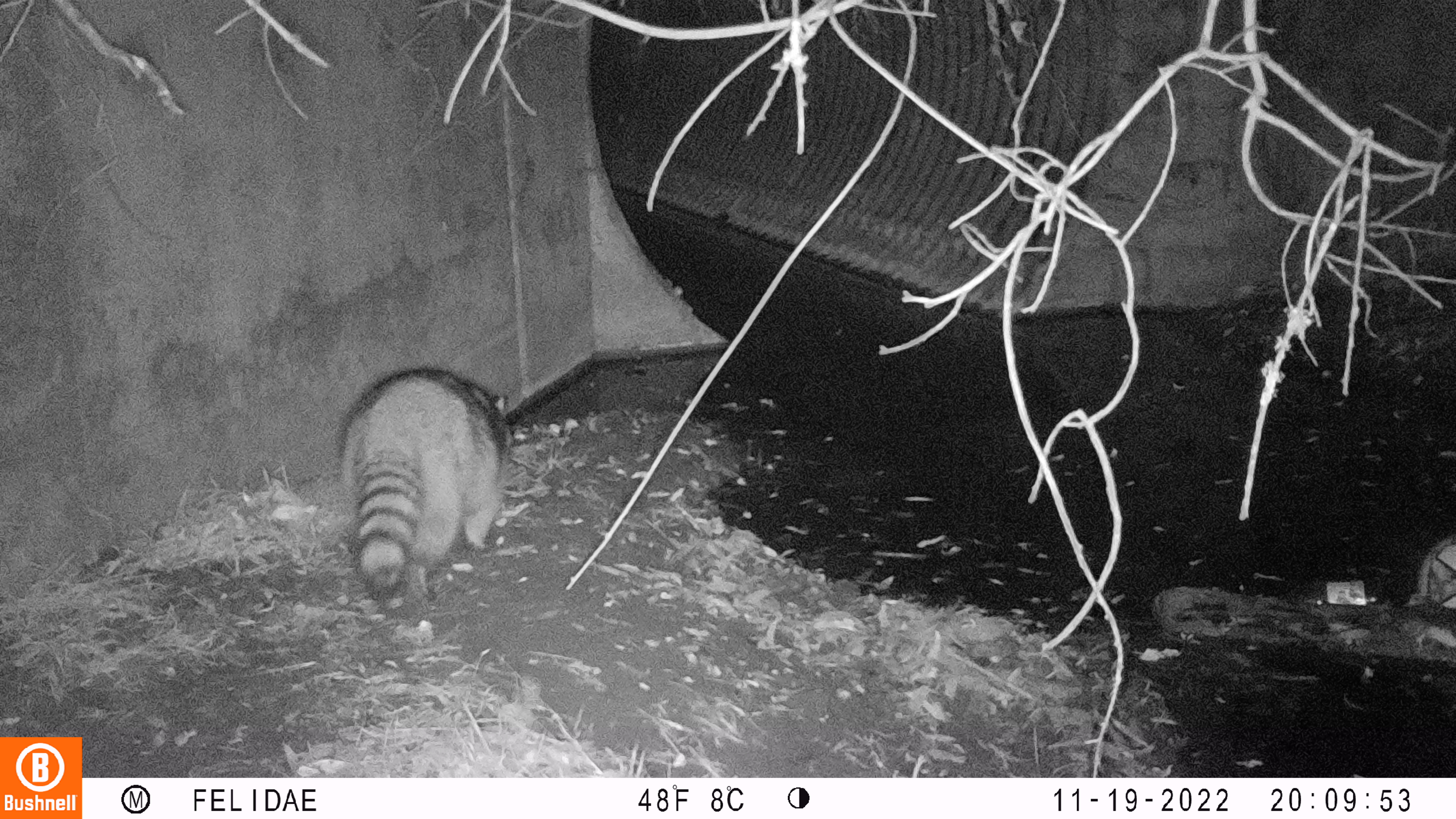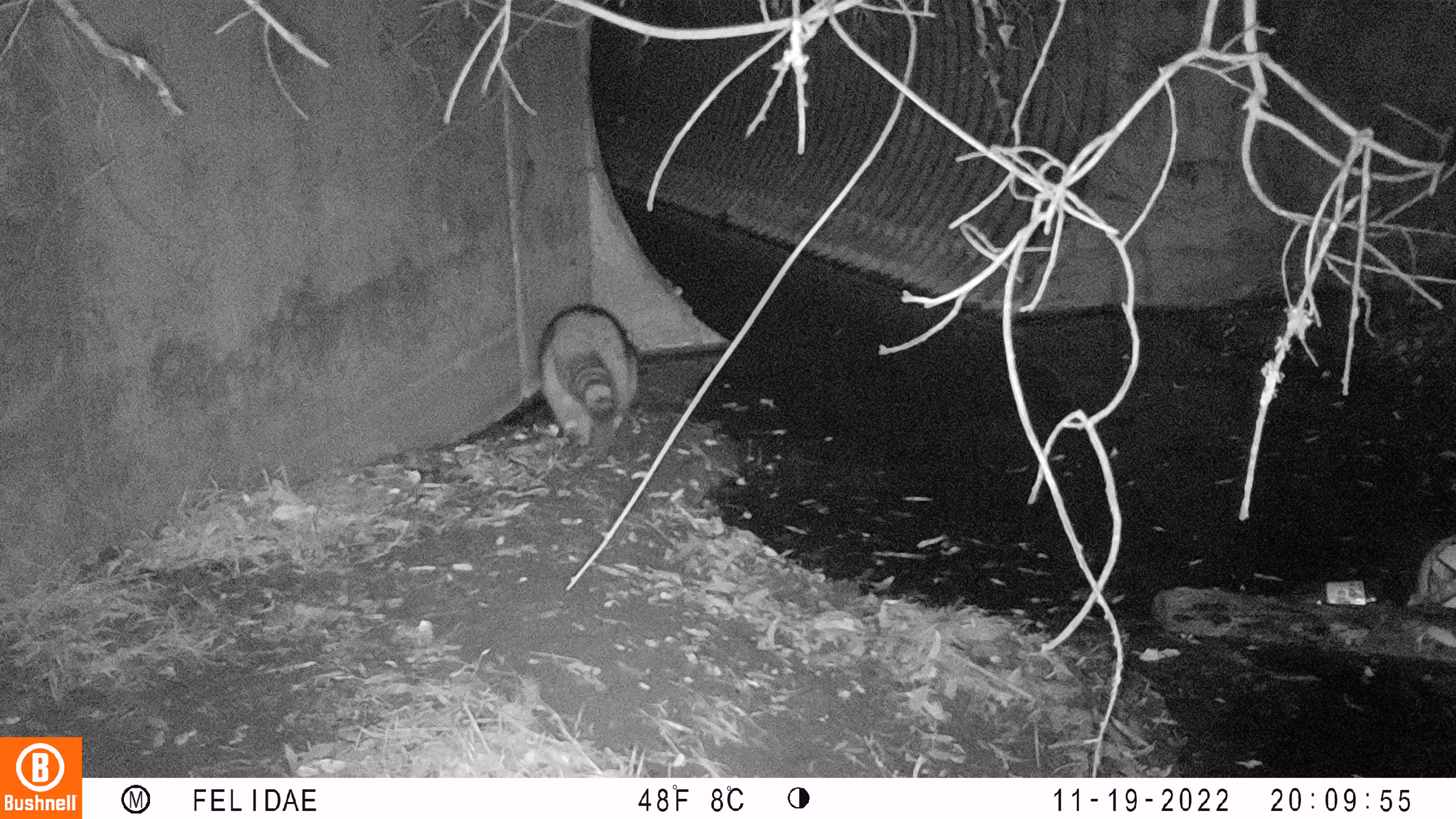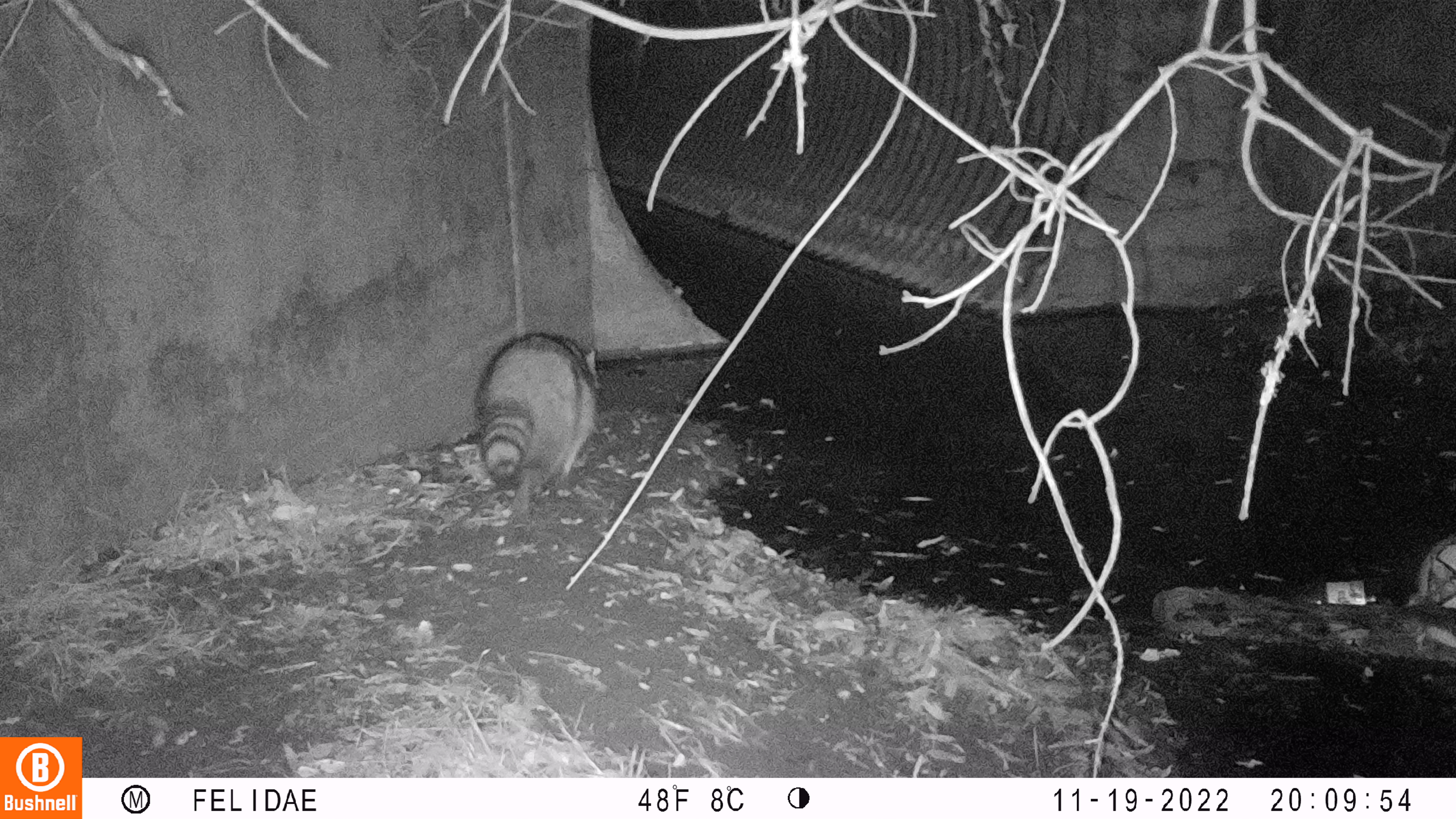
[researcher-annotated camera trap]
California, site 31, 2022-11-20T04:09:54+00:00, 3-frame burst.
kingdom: Animalia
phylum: Chordata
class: Mammalia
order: Carnivora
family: Procyonidae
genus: Procyon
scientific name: Procyon lotor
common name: raccoon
Raccoon (Procyon lotor).